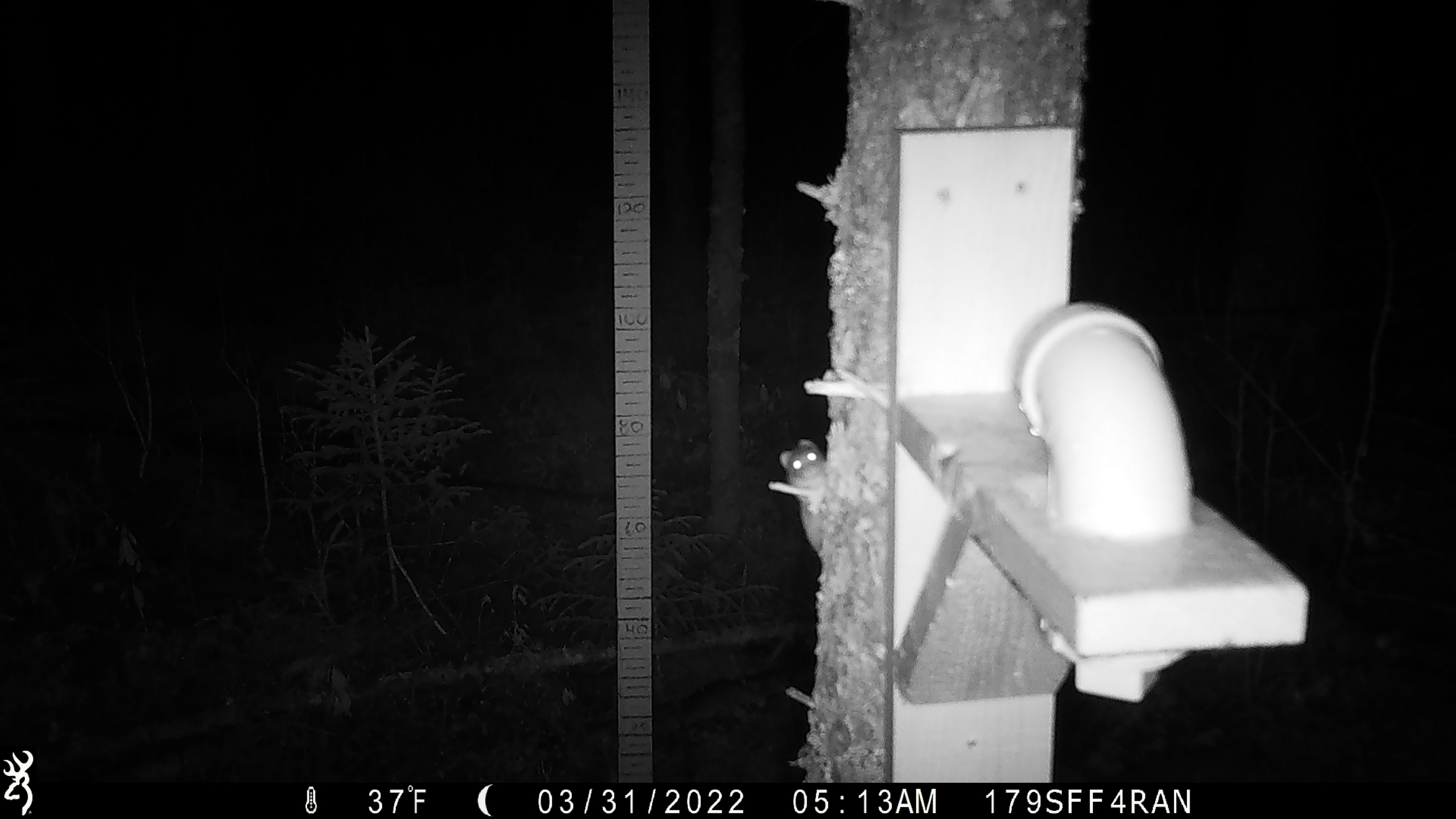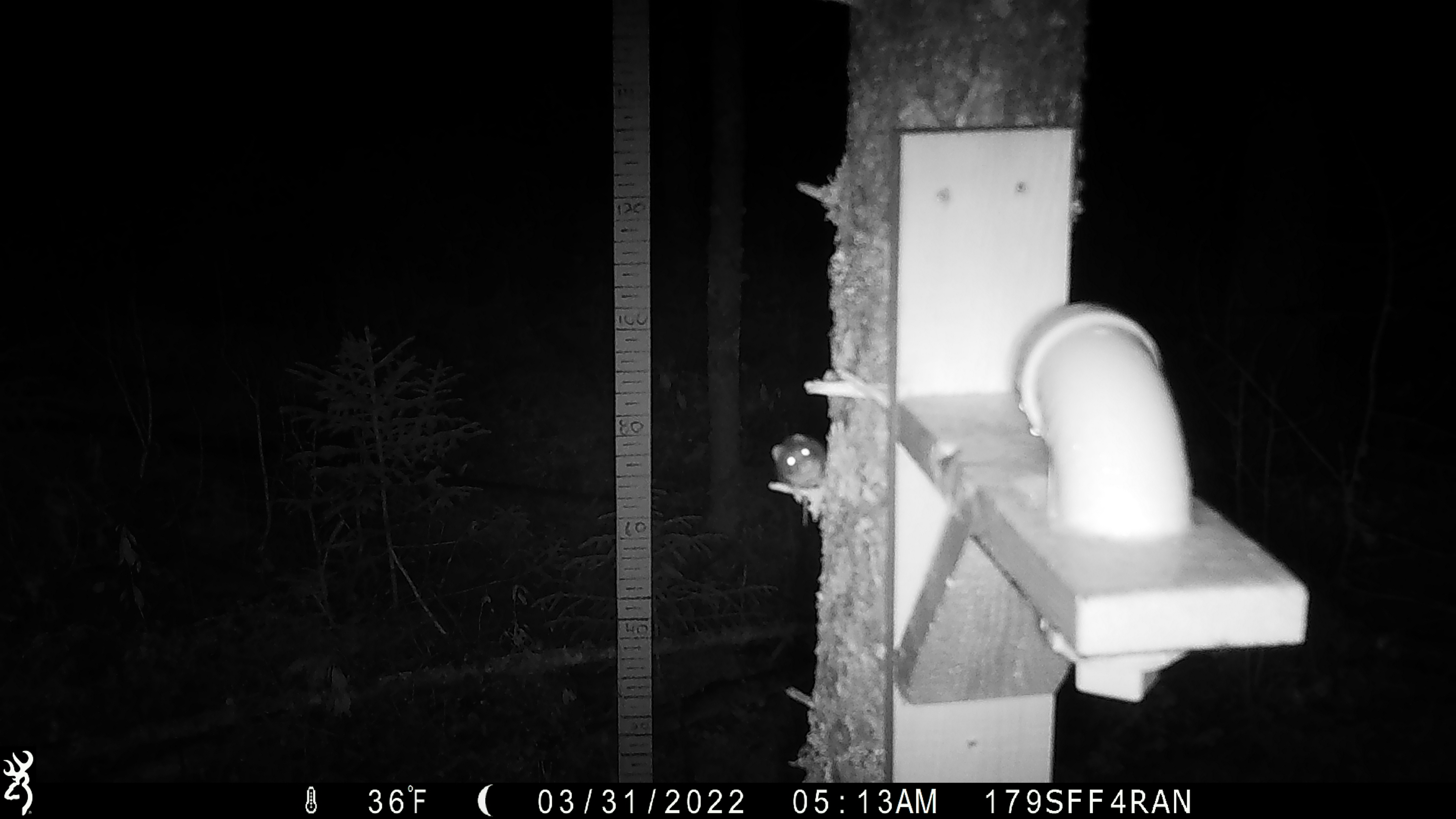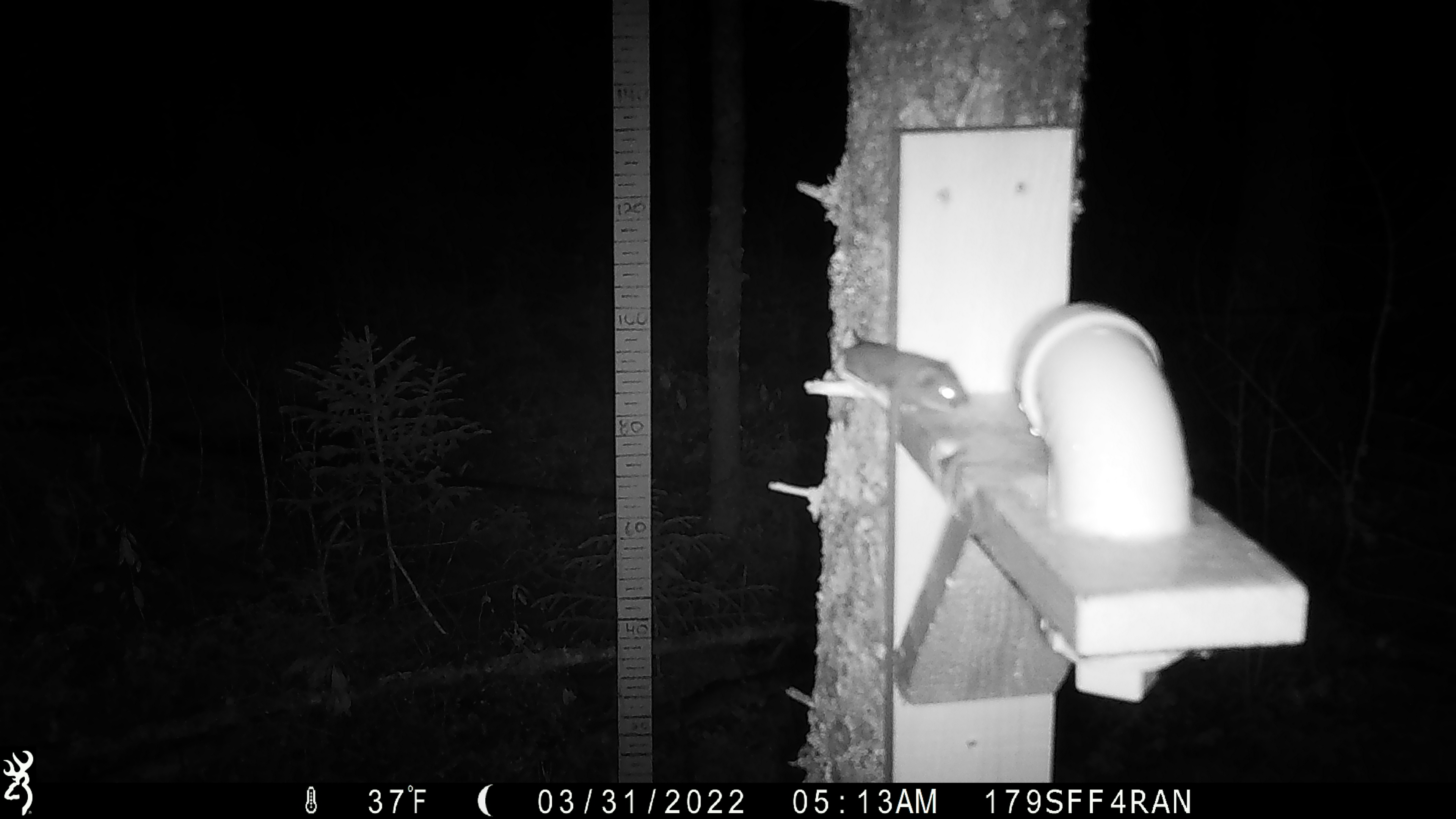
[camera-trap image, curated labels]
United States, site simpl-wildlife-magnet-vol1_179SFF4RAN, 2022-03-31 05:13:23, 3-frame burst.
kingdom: Animalia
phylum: Chordata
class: Mammalia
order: Rodentia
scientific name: Rodentia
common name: mouse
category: mouse sp.